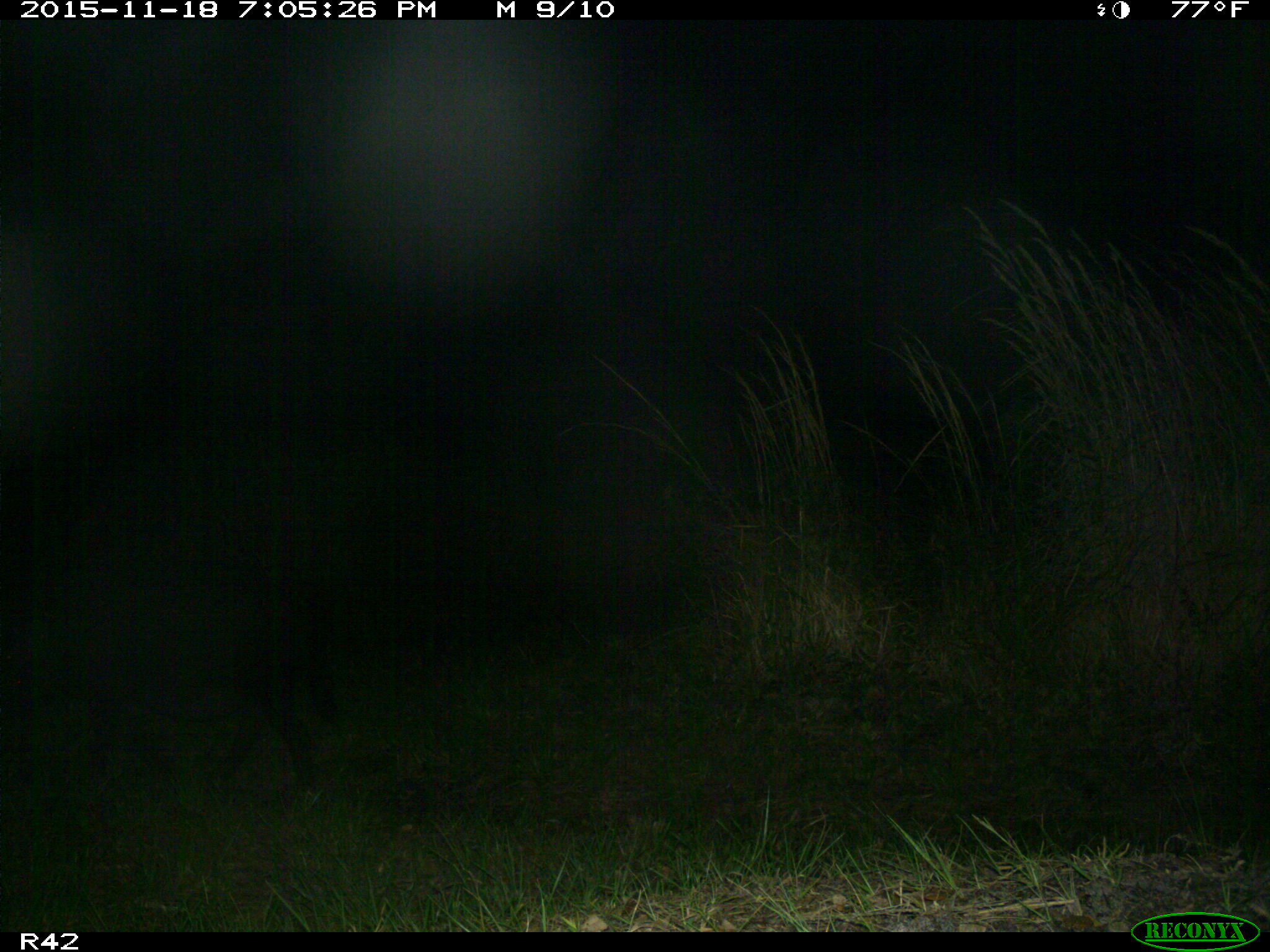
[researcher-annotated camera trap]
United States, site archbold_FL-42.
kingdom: Animalia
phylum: Chordata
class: Mammalia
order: Artiodactyla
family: Suidae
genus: Sus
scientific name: Sus scrofa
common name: wild boar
Sus scrofa (wild boar).